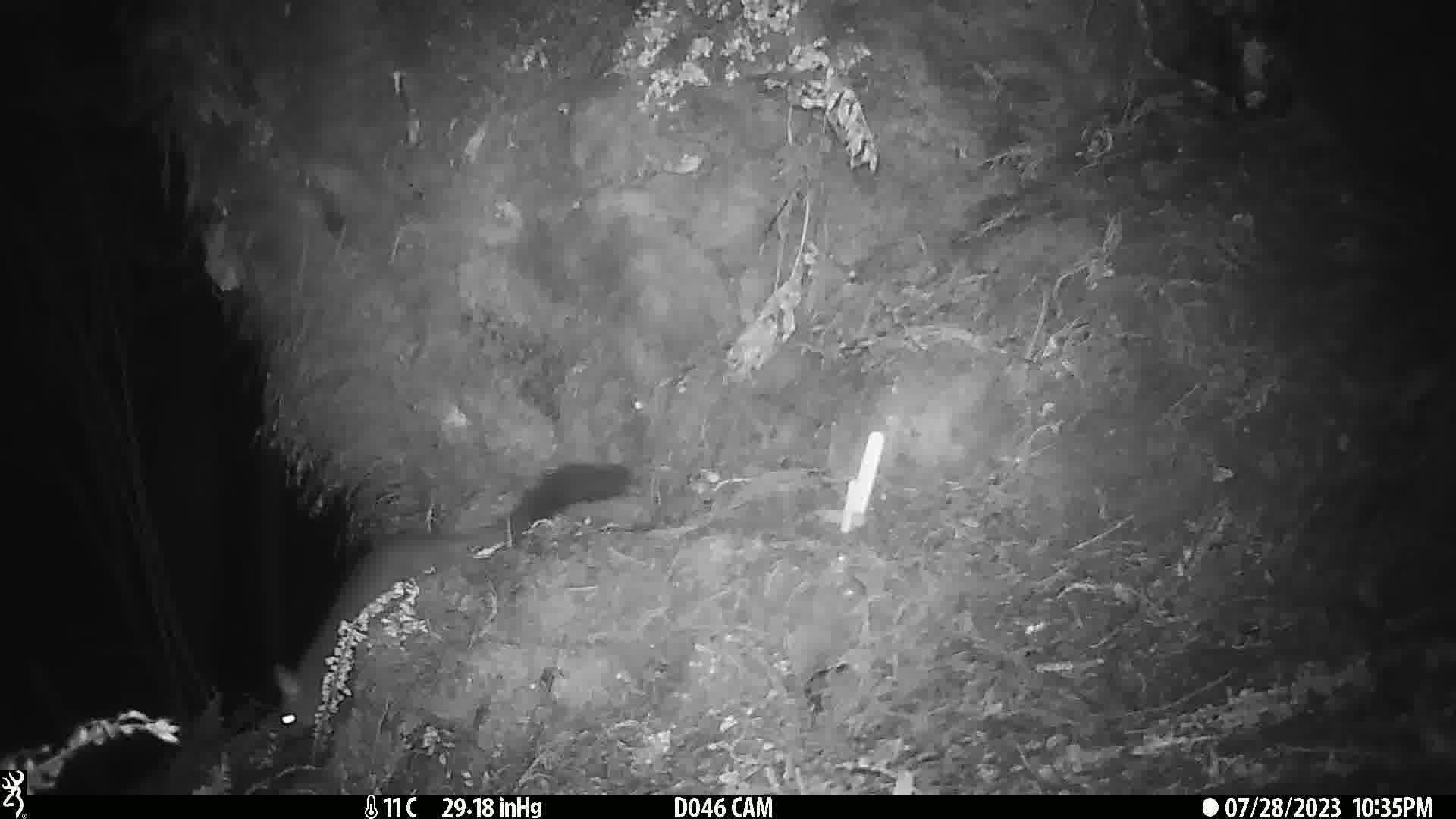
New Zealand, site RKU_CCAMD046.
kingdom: Animalia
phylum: Chordata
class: Mammalia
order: Diprotodontia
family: Phalangeridae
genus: Trichosurus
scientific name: Trichosurus vulpecula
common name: common brushtail possum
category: possum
Possum (common brushtail possum) (Trichosurus vulpecula).